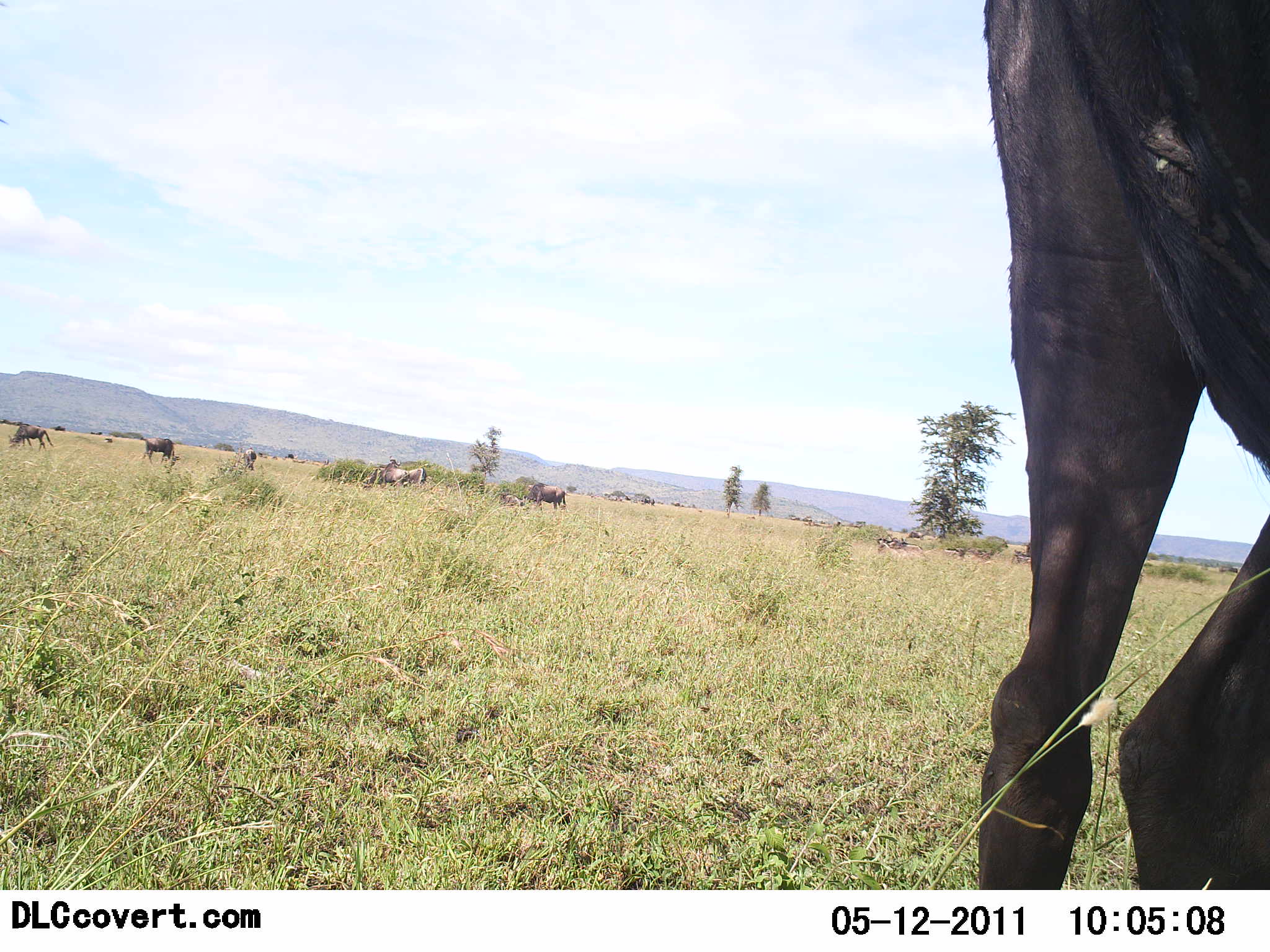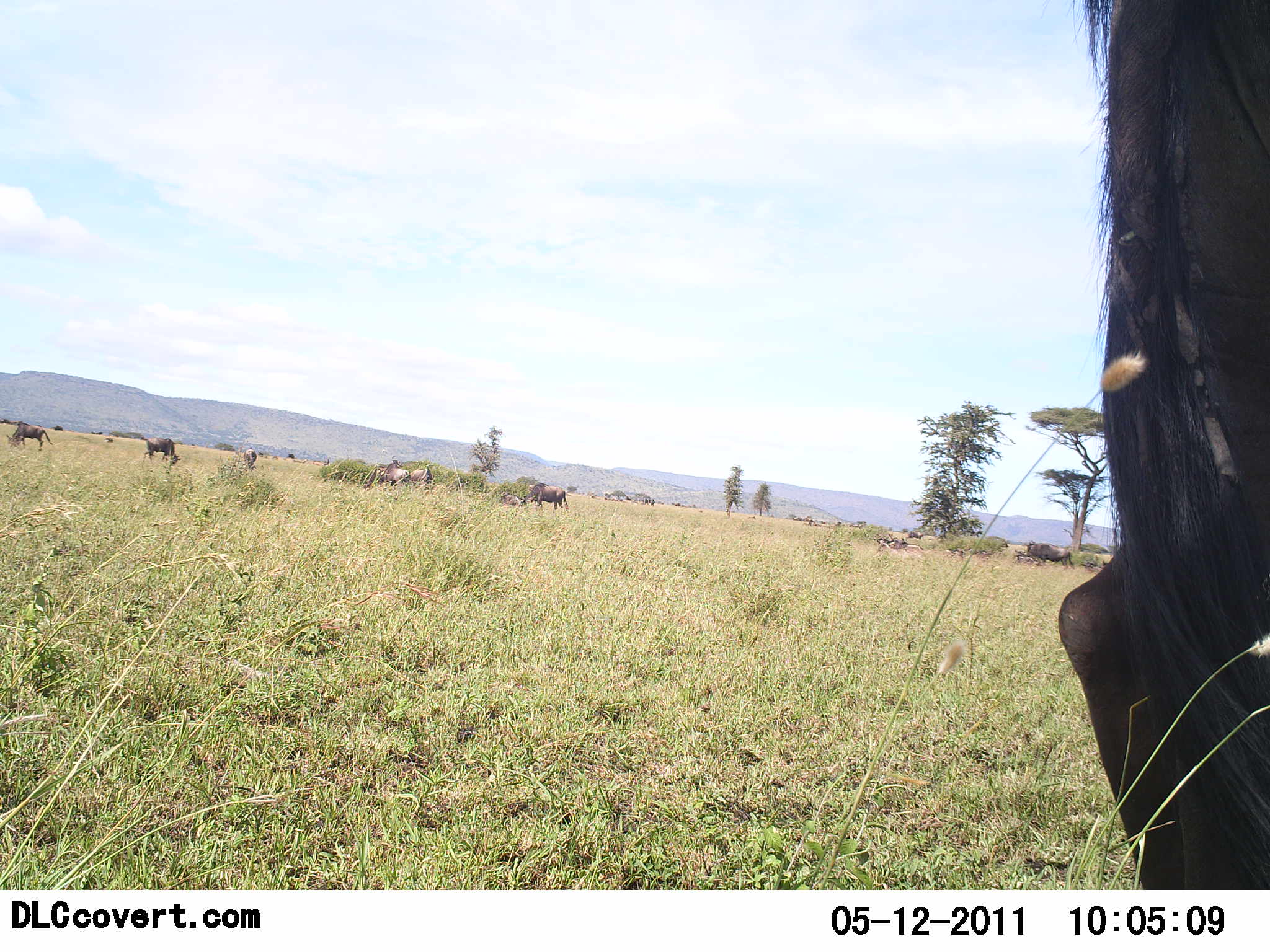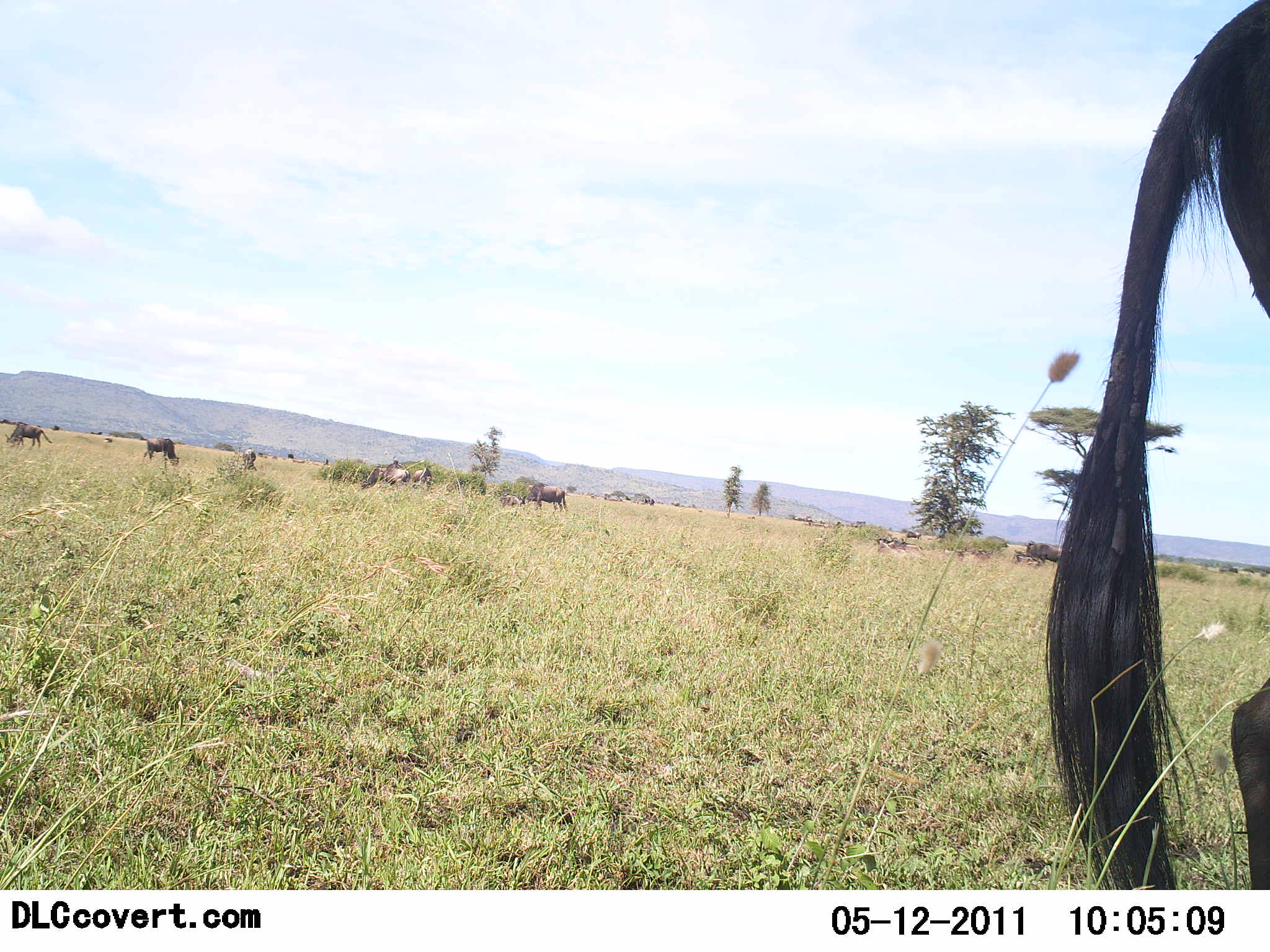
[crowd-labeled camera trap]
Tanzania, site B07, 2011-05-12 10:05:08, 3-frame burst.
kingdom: Animalia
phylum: Chordata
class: Mammalia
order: Artiodactyla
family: Bovidae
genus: Connochaetes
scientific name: Connochaetes taurinus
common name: blue wildebeest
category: wildebeest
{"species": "wildebeest (blue wildebeest) (Connochaetes taurinus)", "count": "8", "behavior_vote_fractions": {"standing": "50%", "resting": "0%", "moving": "88%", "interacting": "0%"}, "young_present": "0%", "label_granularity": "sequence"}